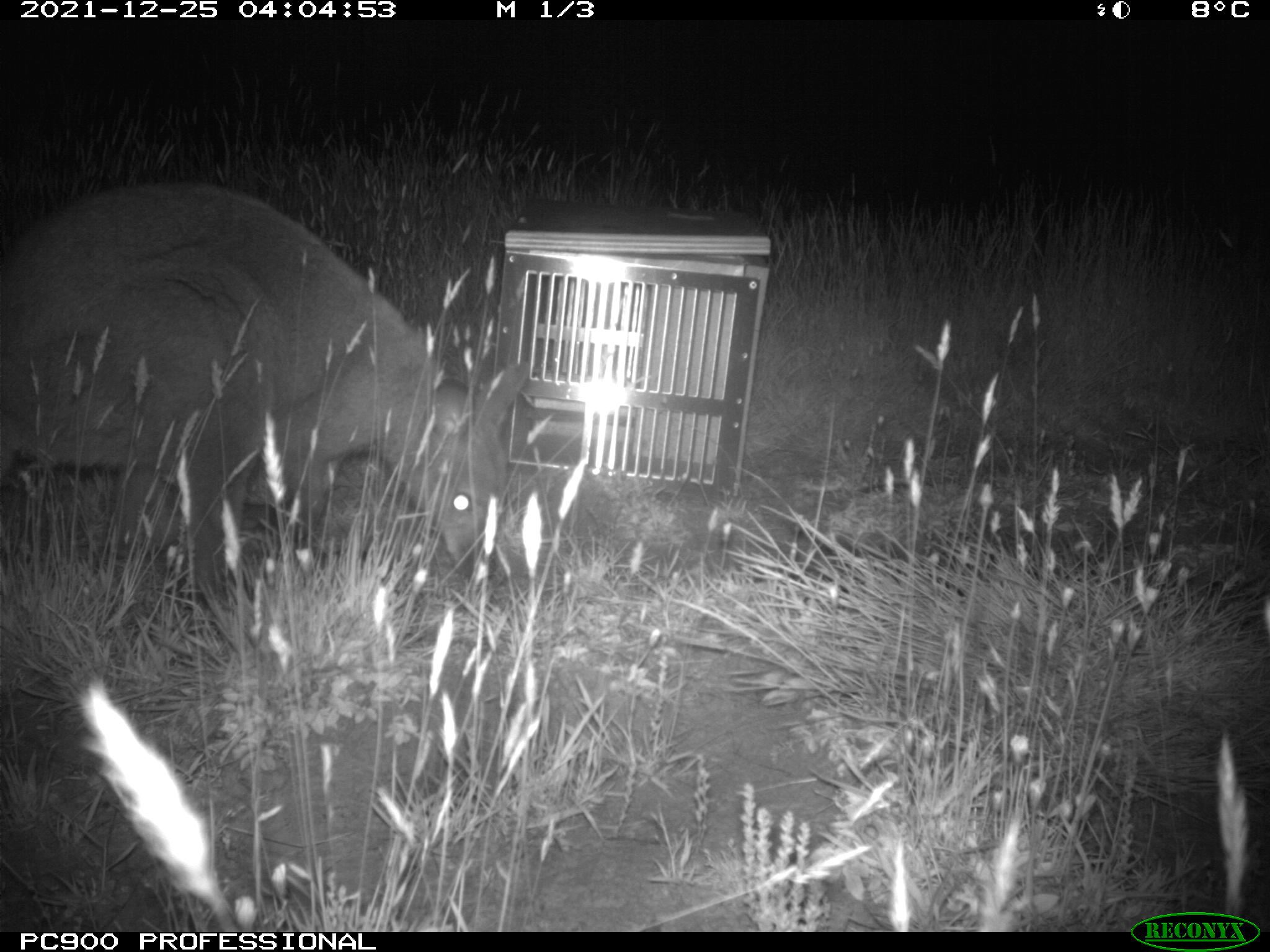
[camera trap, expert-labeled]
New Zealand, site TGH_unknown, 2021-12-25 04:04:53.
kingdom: Animalia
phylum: Chordata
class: Mammalia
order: Diprotodontia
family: Macropodidae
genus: Notamacropus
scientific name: Notamacropus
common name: wallaby